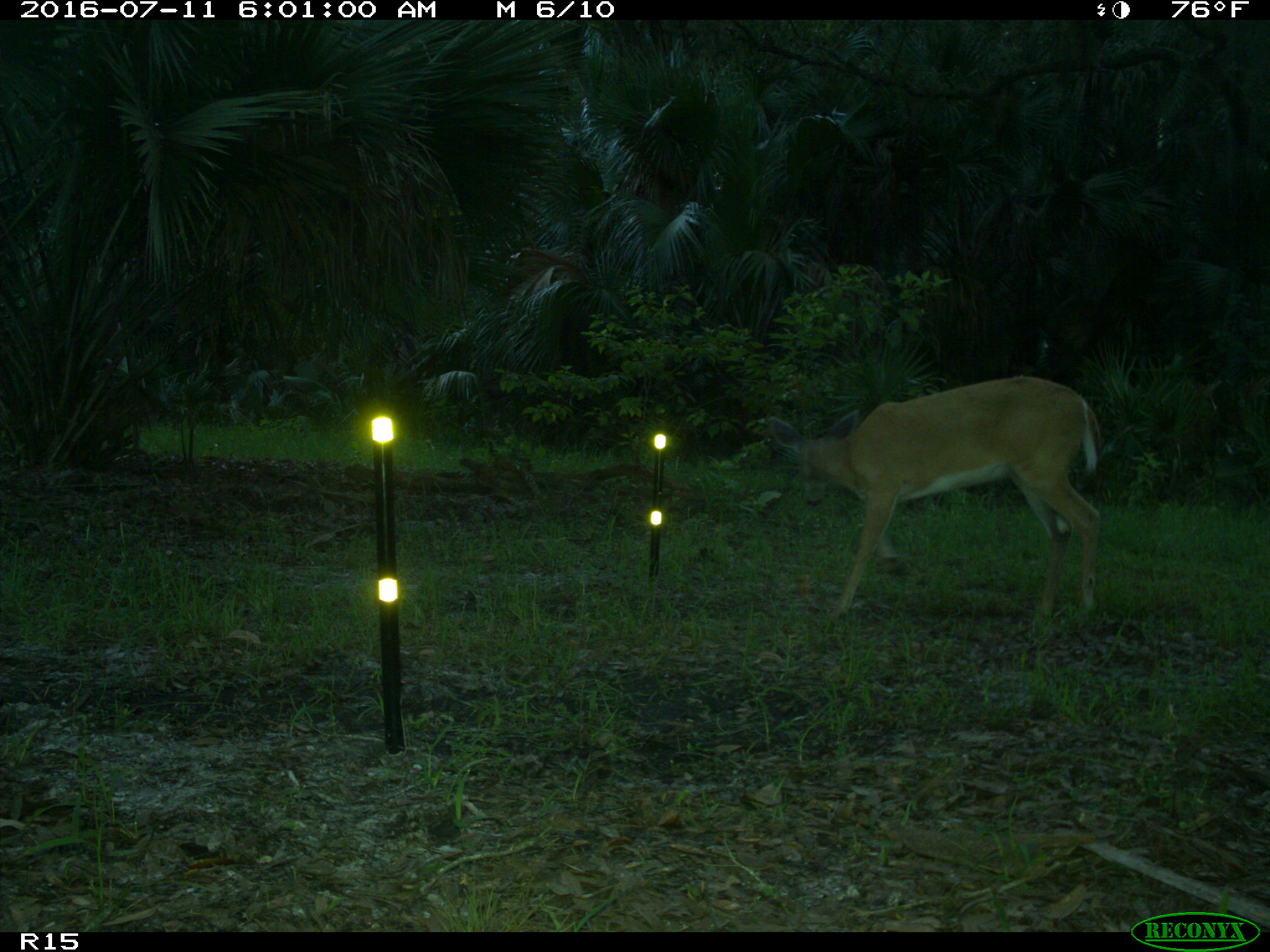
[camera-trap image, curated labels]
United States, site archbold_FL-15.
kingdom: Animalia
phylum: Chordata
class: Mammalia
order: Artiodactyla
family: Cervidae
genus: Odocoileus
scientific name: Odocoileus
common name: deer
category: unidentified deer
Unidentified deer (deer) (Odocoileus).